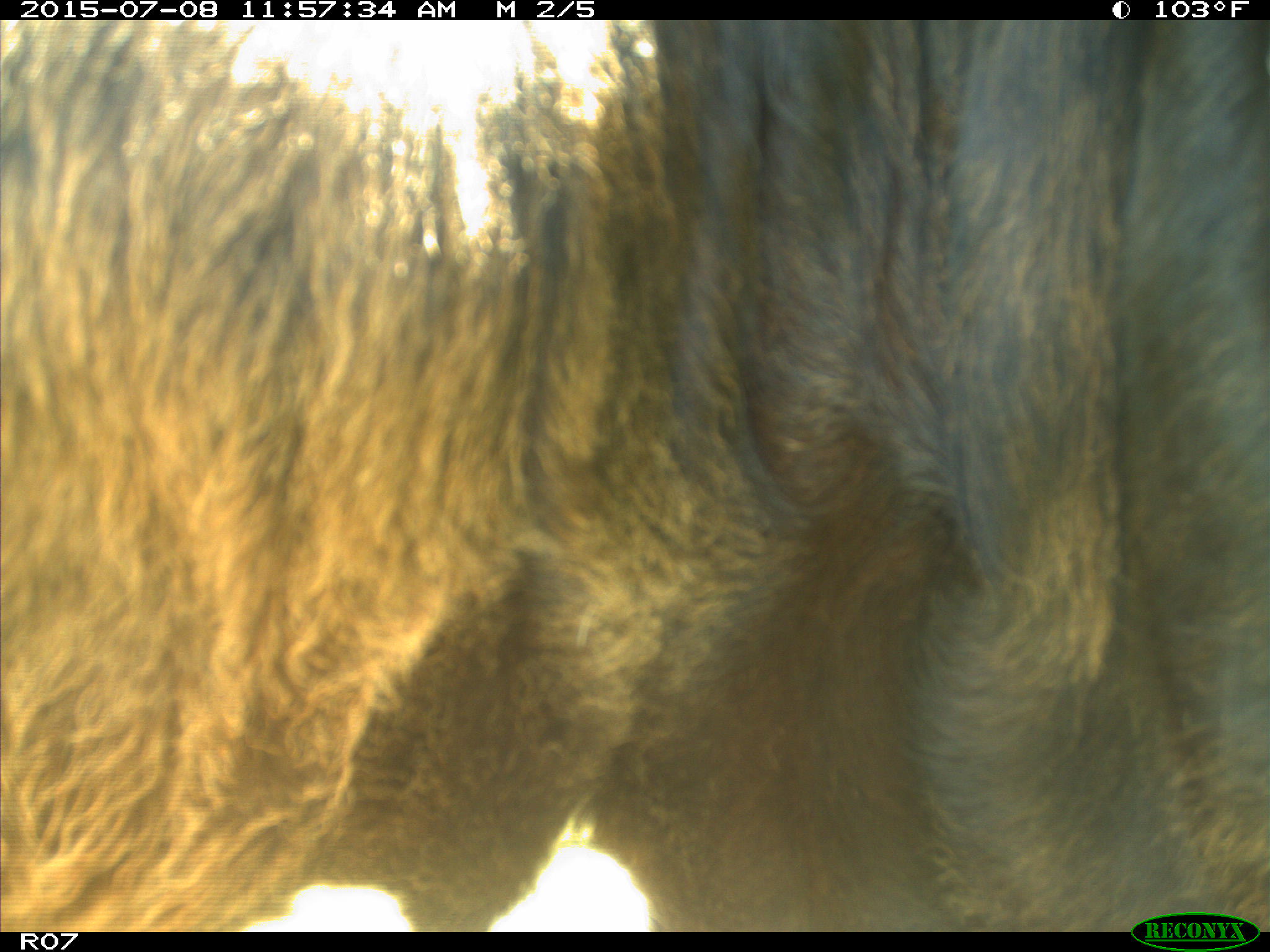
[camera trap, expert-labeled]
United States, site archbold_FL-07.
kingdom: Animalia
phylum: Chordata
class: Mammalia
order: Artiodactyla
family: Bovidae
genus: Bos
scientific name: Bos taurus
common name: domestic cow